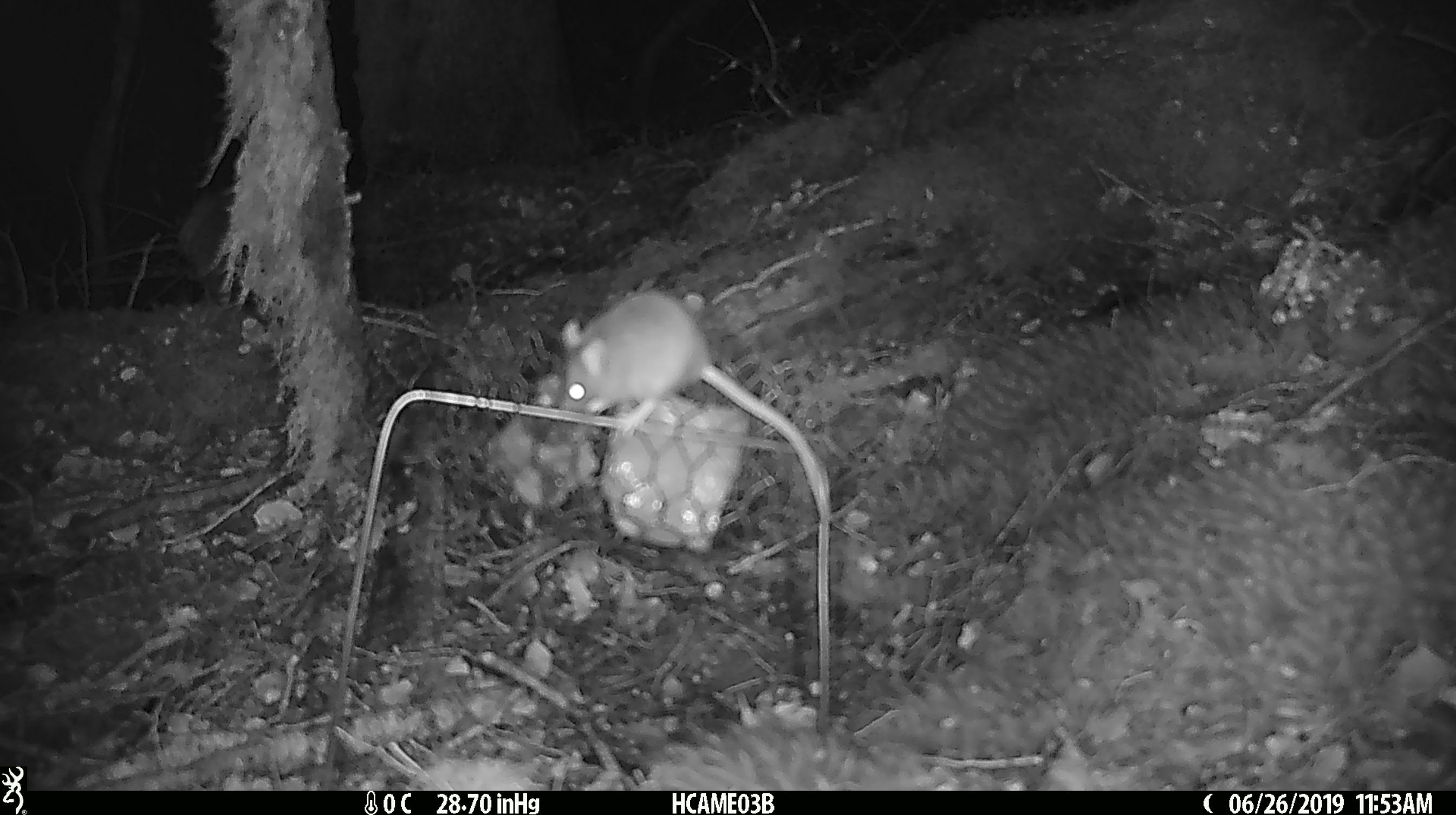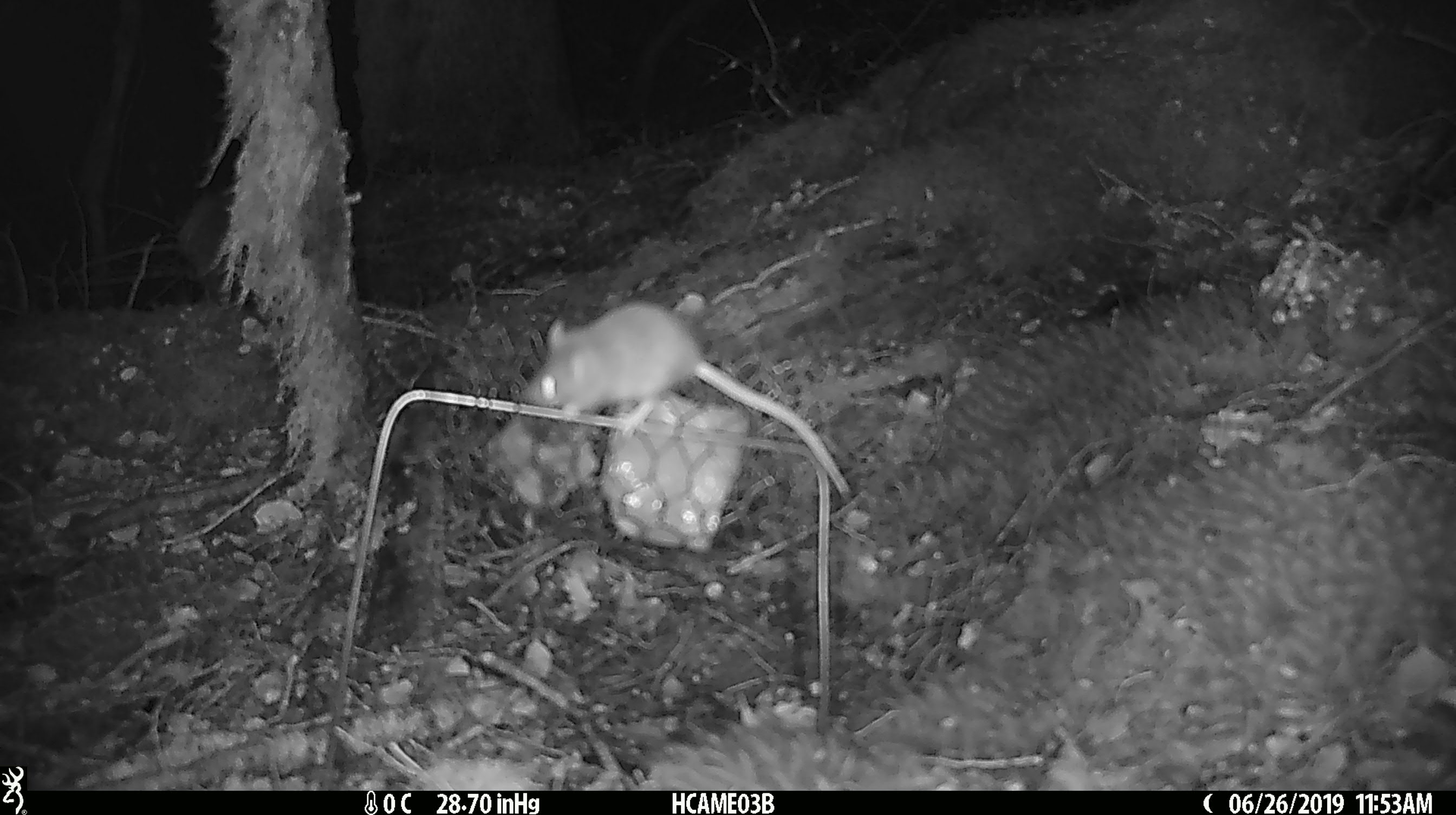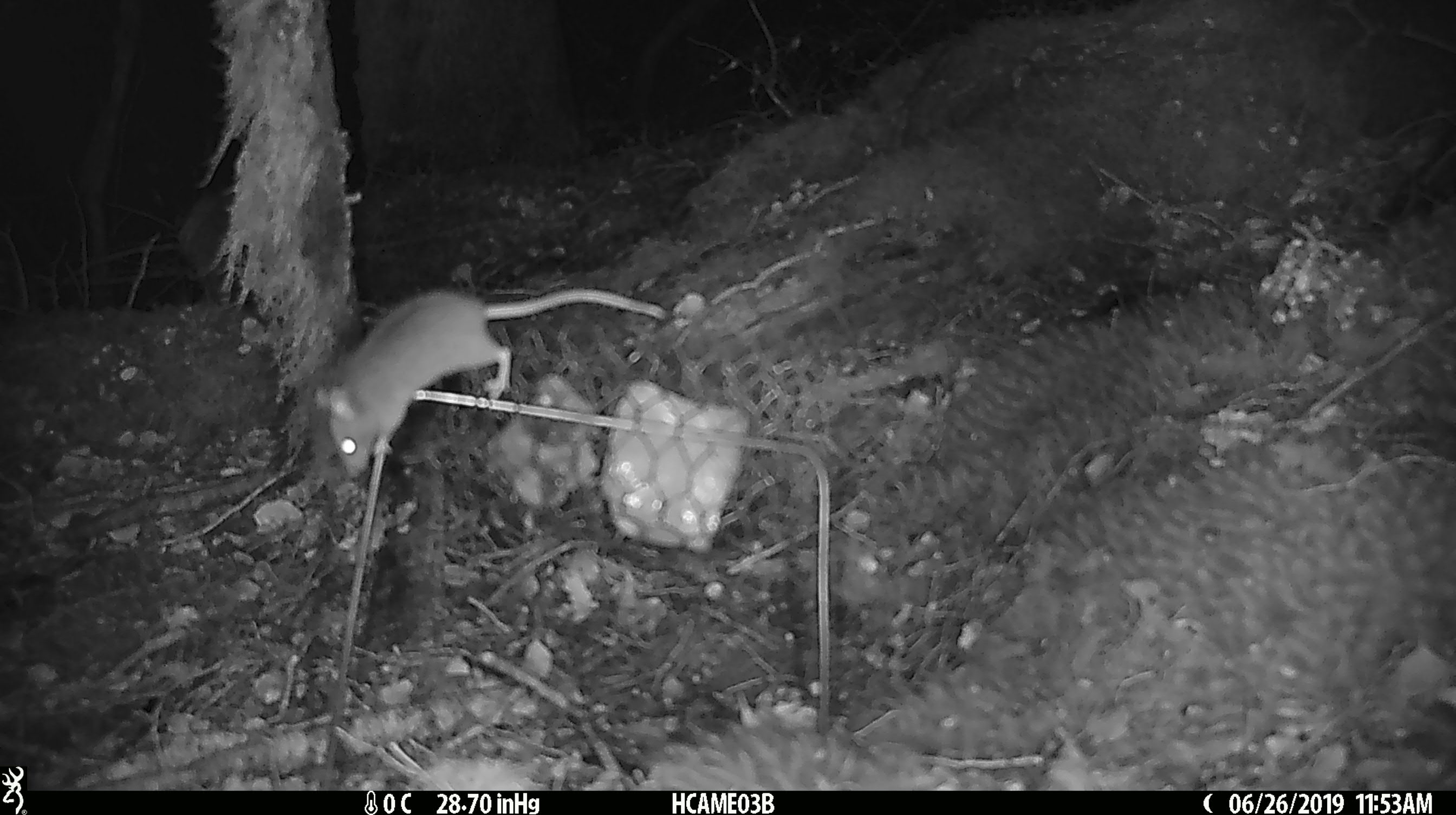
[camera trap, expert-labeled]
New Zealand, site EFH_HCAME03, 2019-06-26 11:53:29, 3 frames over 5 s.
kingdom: Animalia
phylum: Chordata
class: Mammalia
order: Rodentia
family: Muridae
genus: Mus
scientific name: Mus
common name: mouse